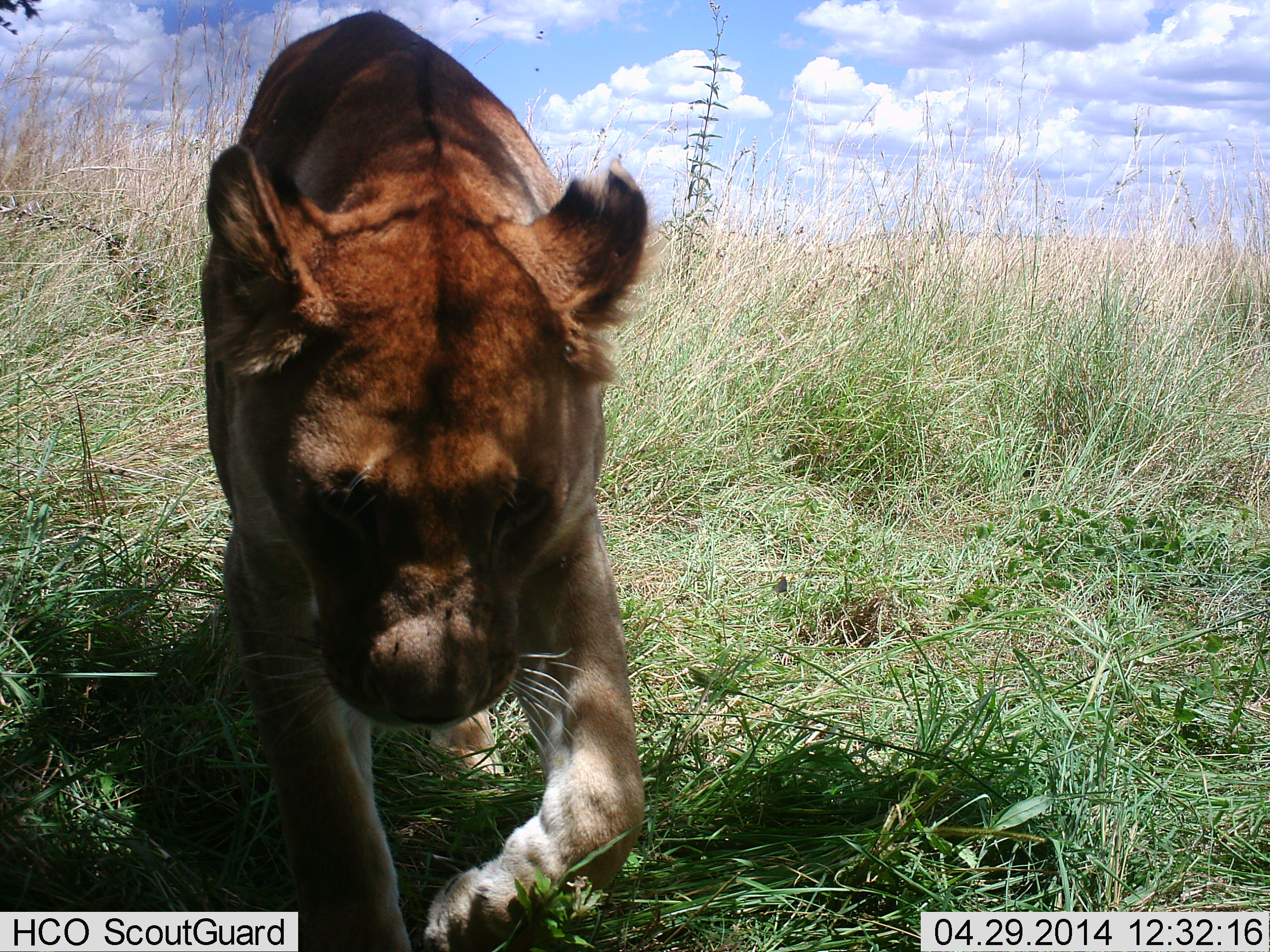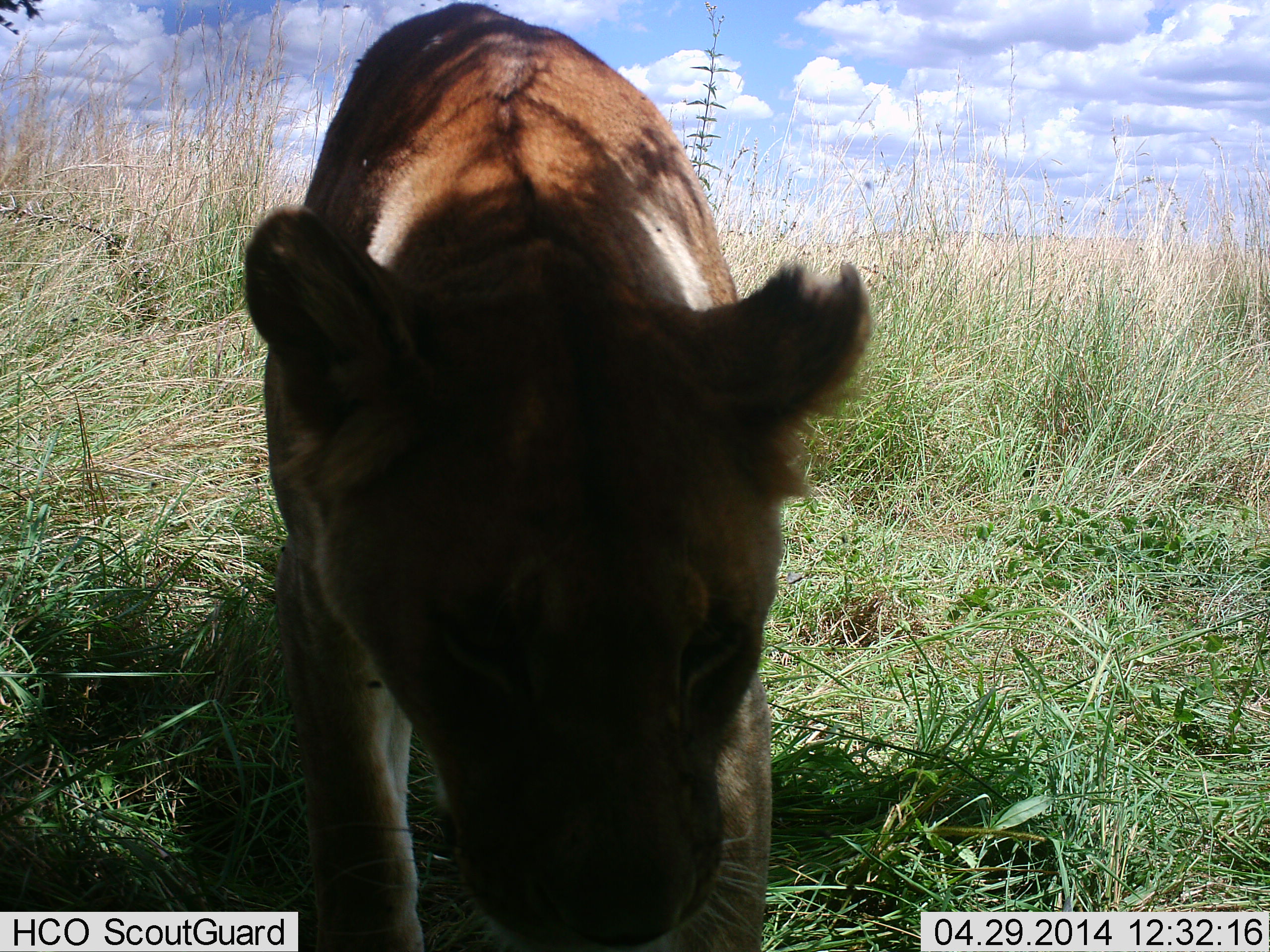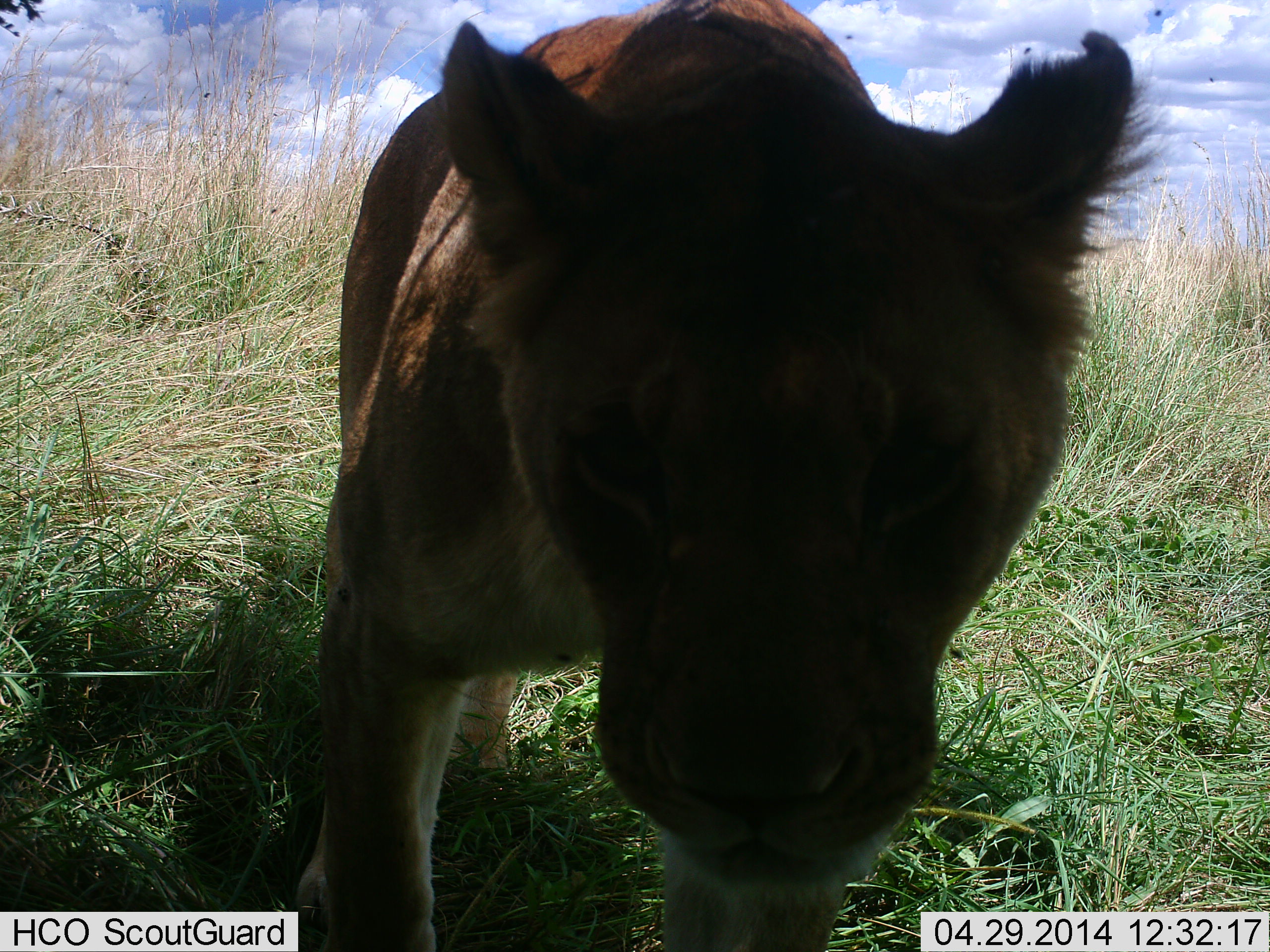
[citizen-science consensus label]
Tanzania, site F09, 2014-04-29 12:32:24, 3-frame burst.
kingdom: Animalia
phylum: Chordata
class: Mammalia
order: Carnivora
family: Felidae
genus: Panthera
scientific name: Panthera leo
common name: lion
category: lionfemale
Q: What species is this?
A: Lionfemale (lion) (Panthera leo).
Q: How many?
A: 1.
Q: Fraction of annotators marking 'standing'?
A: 18%.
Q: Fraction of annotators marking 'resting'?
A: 0%.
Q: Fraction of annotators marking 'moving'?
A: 66%.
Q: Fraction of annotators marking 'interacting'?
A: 22%.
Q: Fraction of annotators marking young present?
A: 3%.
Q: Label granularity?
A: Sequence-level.